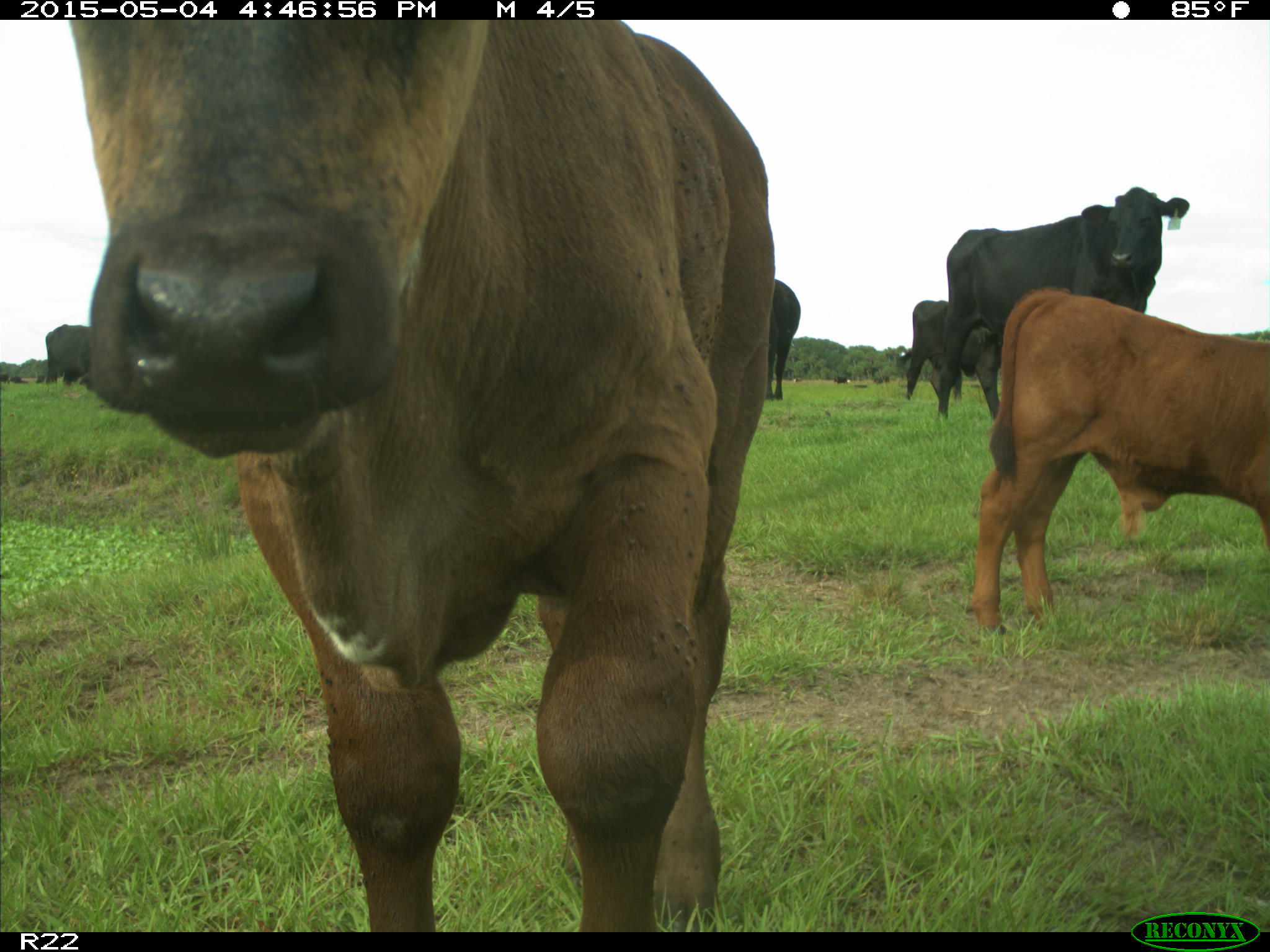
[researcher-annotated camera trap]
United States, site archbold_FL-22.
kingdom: Animalia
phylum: Chordata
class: Mammalia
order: Artiodactyla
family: Bovidae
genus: Bos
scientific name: Bos taurus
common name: domestic cow